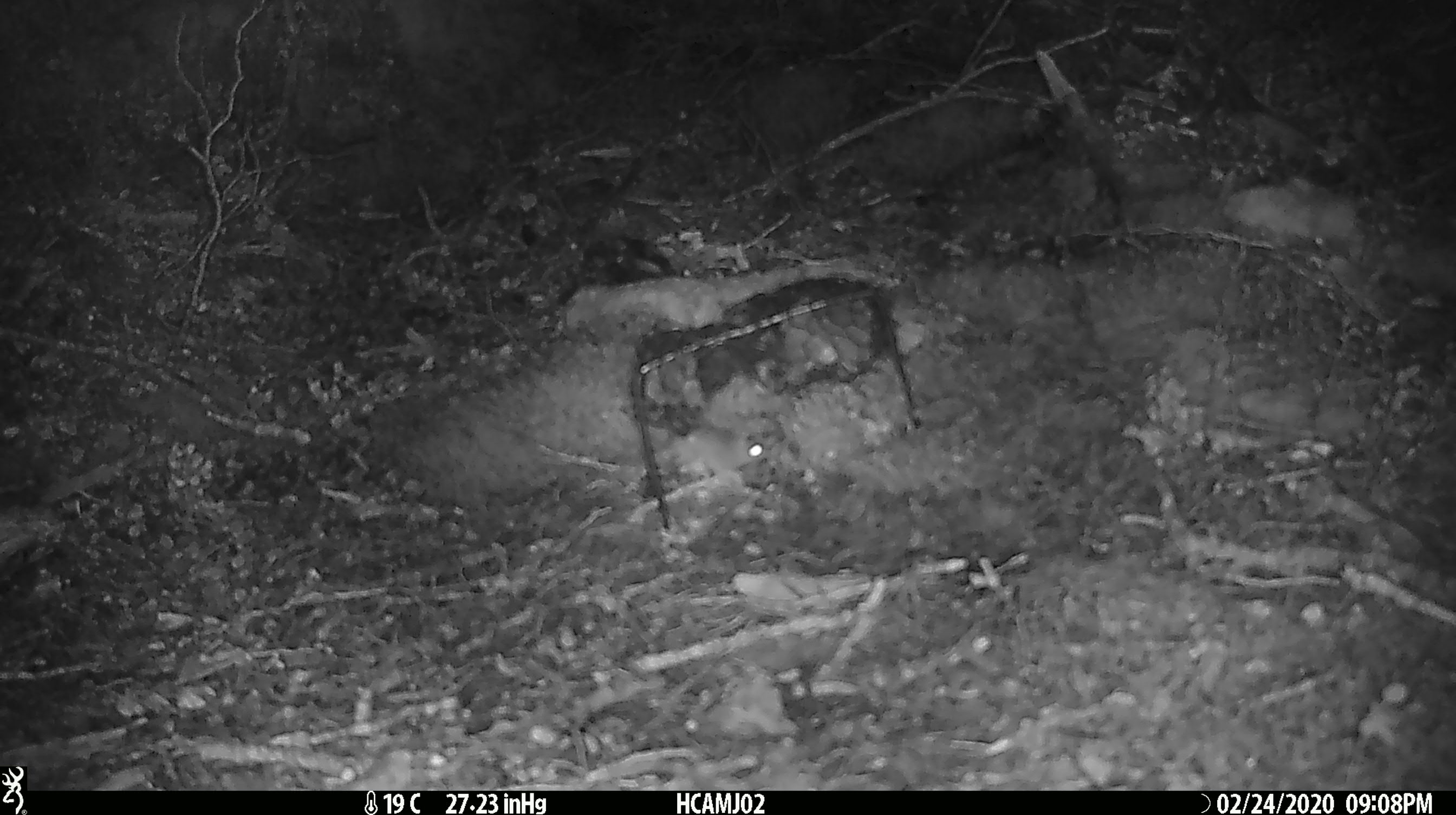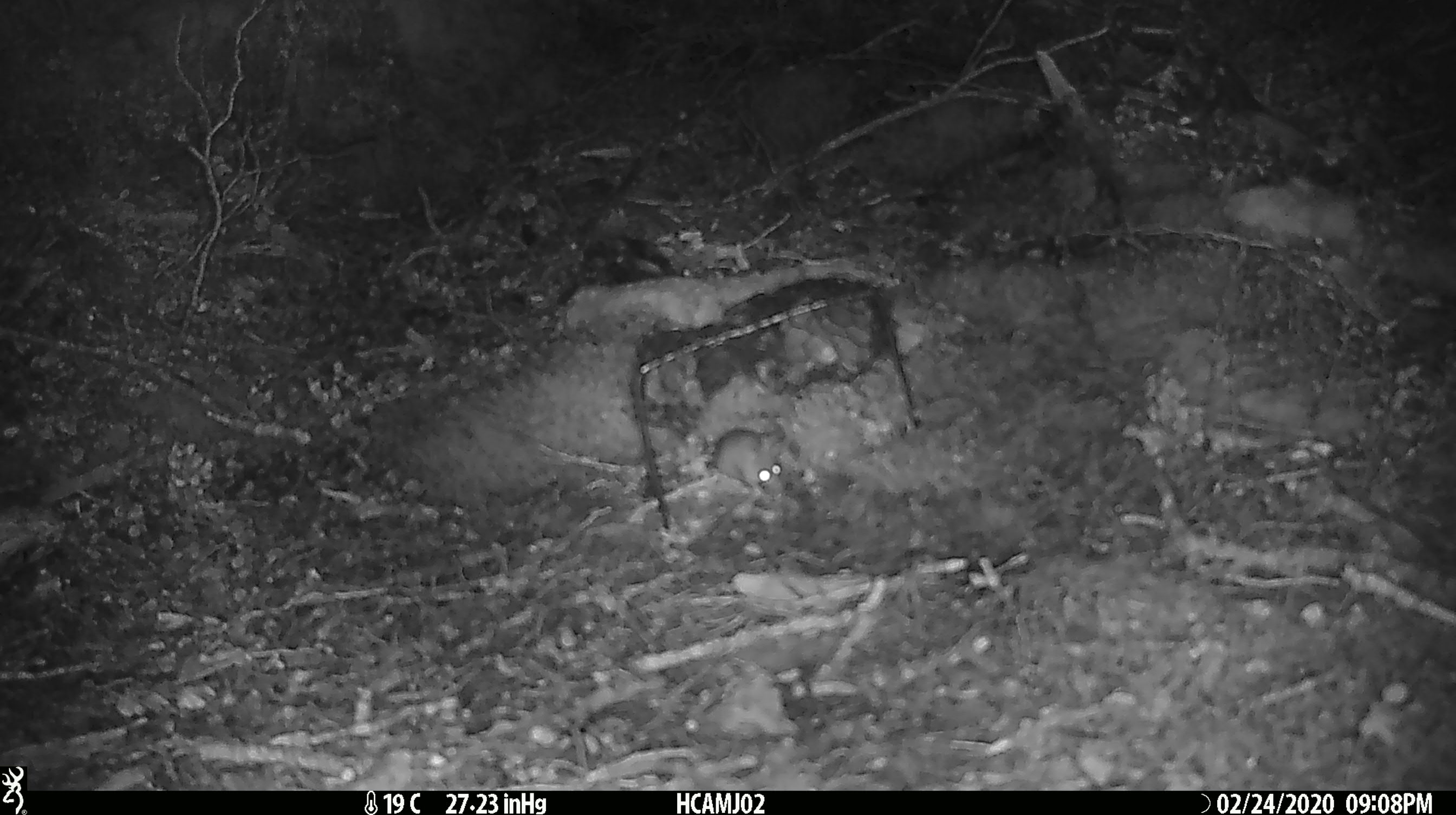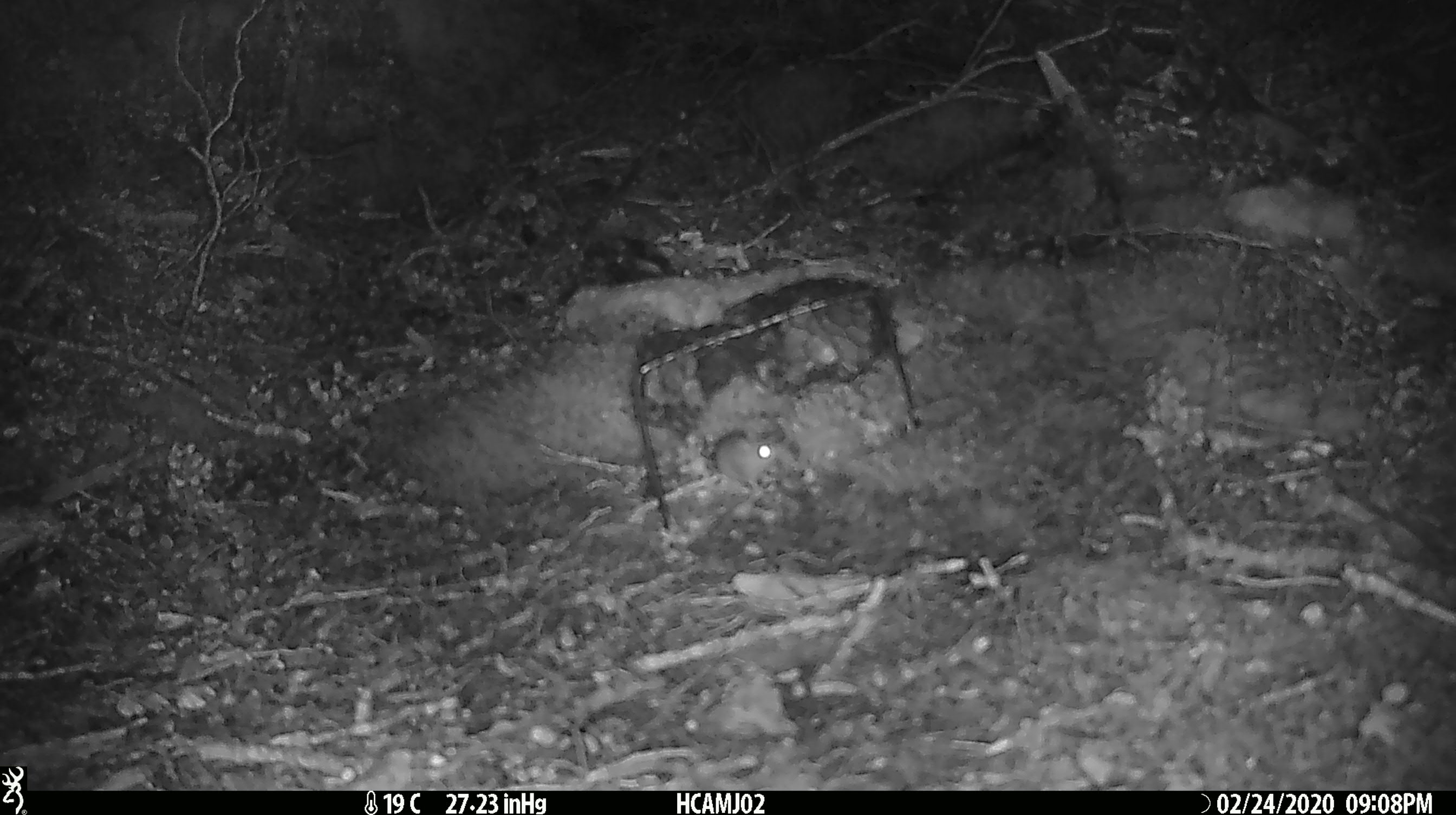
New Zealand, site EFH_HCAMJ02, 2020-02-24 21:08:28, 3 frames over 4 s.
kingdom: Animalia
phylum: Chordata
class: Mammalia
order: Rodentia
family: Muridae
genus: Mus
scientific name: Mus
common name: mouse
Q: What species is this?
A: Mouse (Mus).